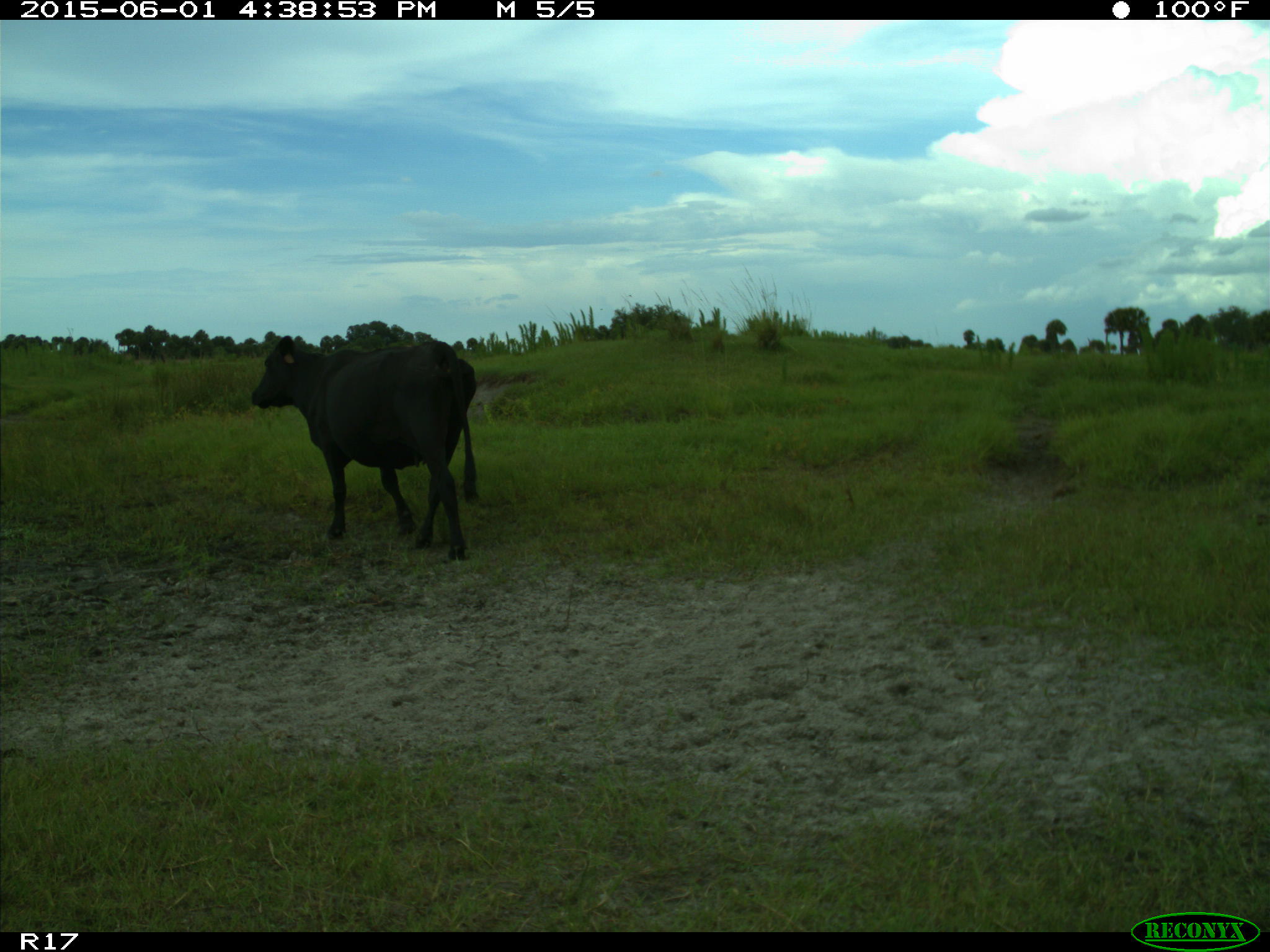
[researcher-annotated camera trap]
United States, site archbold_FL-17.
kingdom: Animalia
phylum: Chordata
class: Mammalia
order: Artiodactyla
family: Bovidae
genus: Bos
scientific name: Bos taurus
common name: domestic cow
Bos taurus (domestic cow).